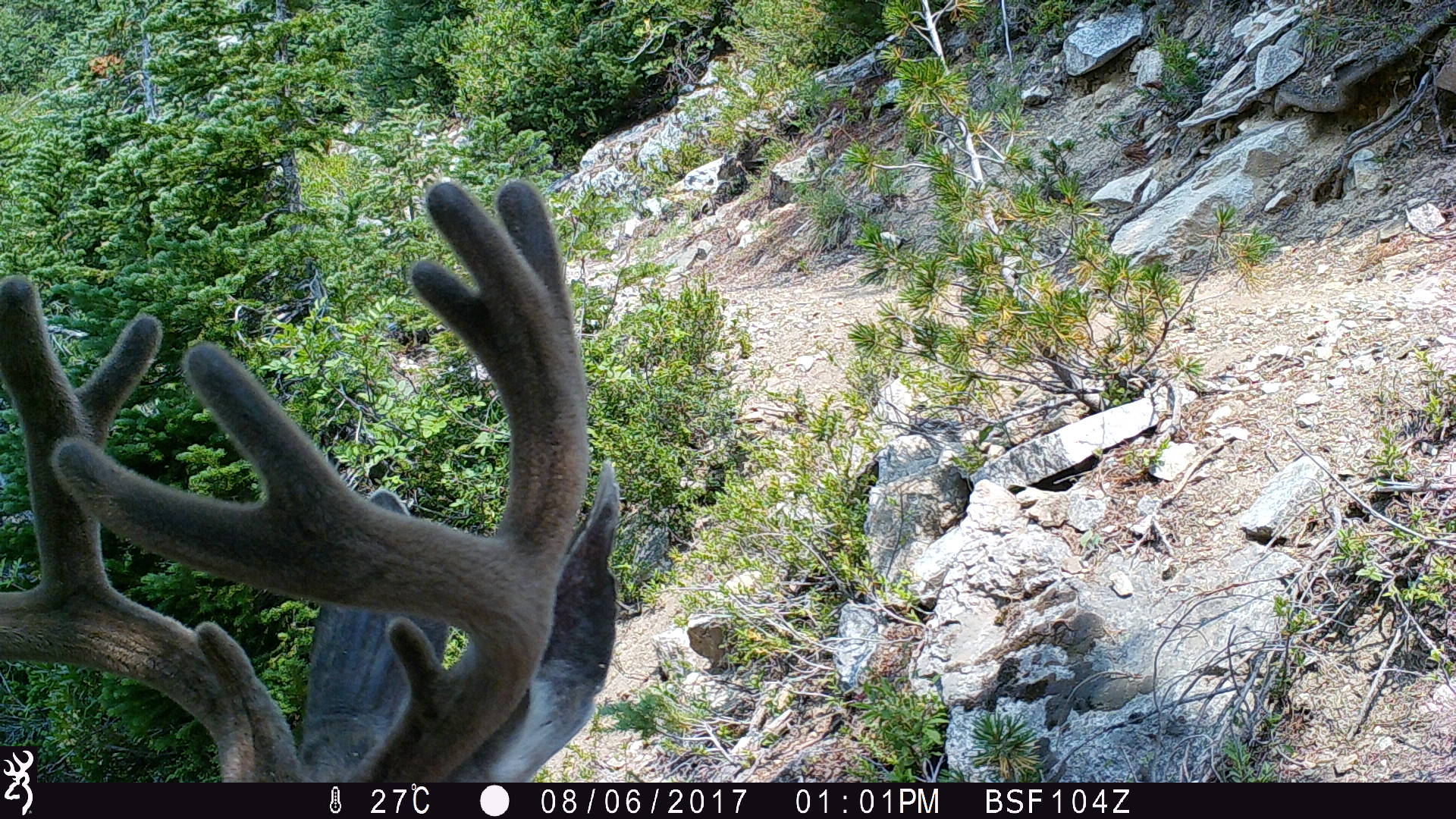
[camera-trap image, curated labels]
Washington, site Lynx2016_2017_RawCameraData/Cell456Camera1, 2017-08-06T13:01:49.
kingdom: Animalia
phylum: Chordata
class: Mammalia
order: Artiodactyla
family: Cervidae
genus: Odocoileus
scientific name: Odocoileus hemionus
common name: mule deer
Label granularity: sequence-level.